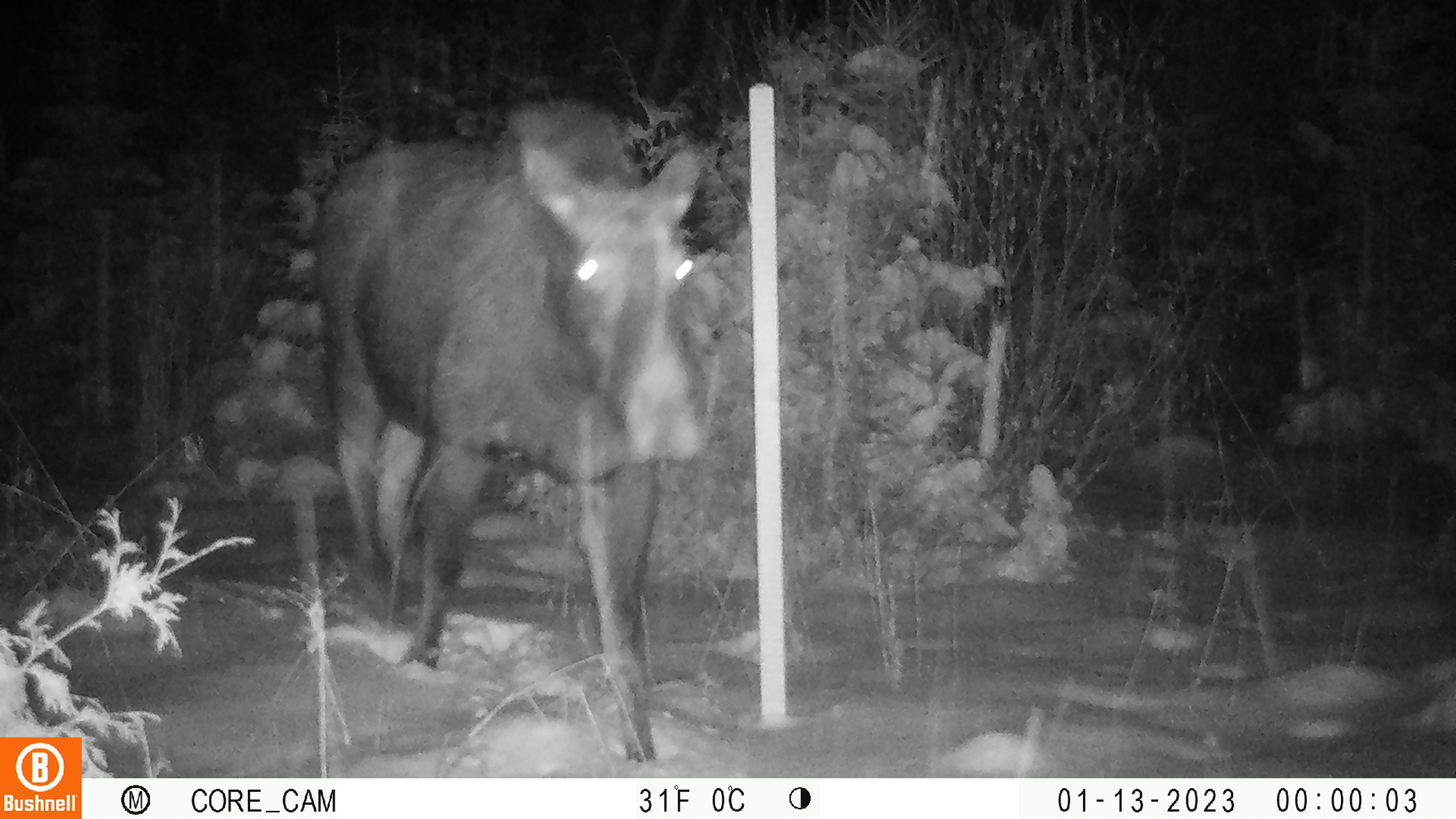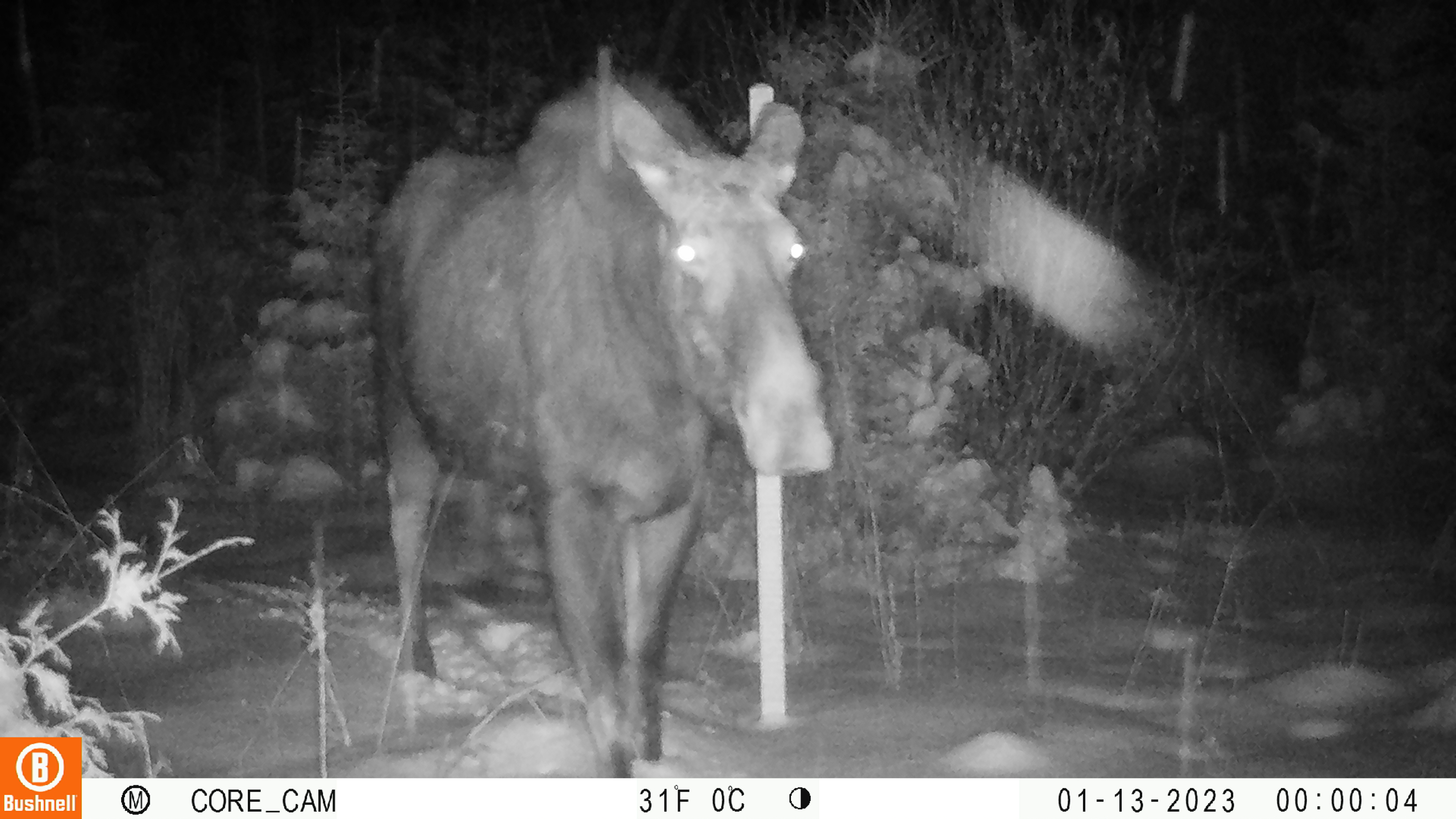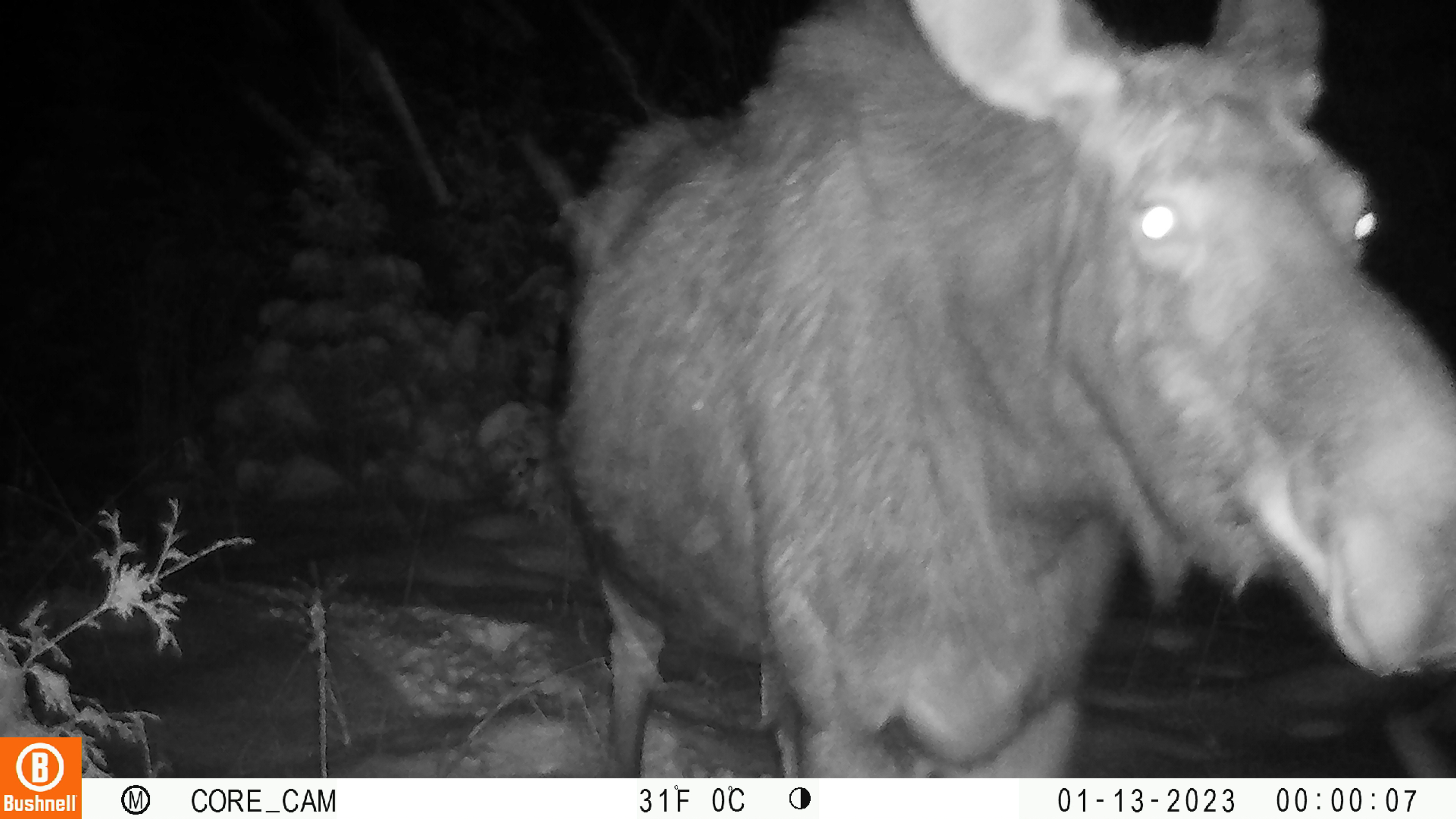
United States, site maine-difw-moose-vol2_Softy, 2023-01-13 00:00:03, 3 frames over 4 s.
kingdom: Animalia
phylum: Chordata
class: Mammalia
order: Artiodactyla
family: Cervidae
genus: Alces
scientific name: Alces alces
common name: moose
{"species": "moose (Alces alces)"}